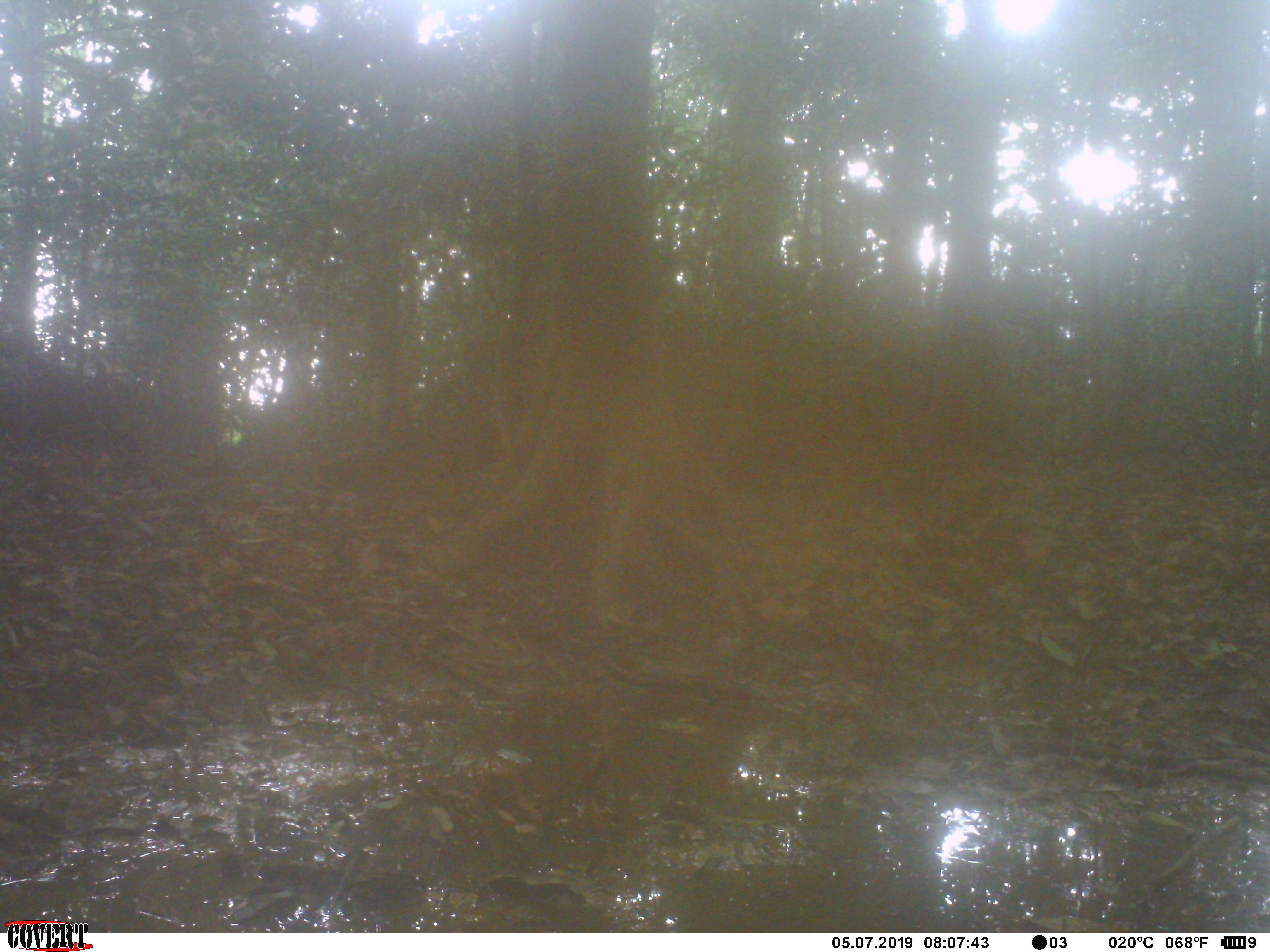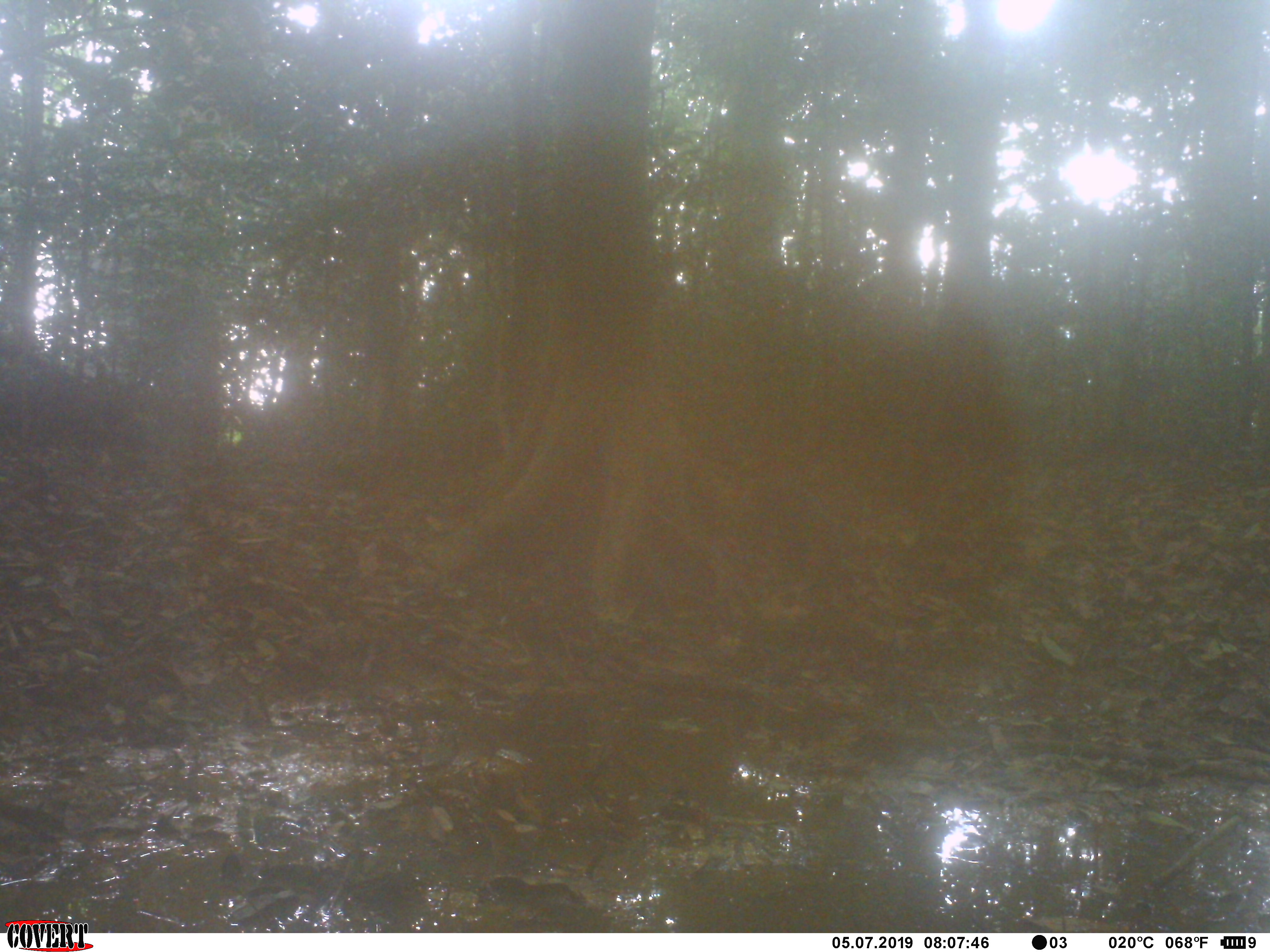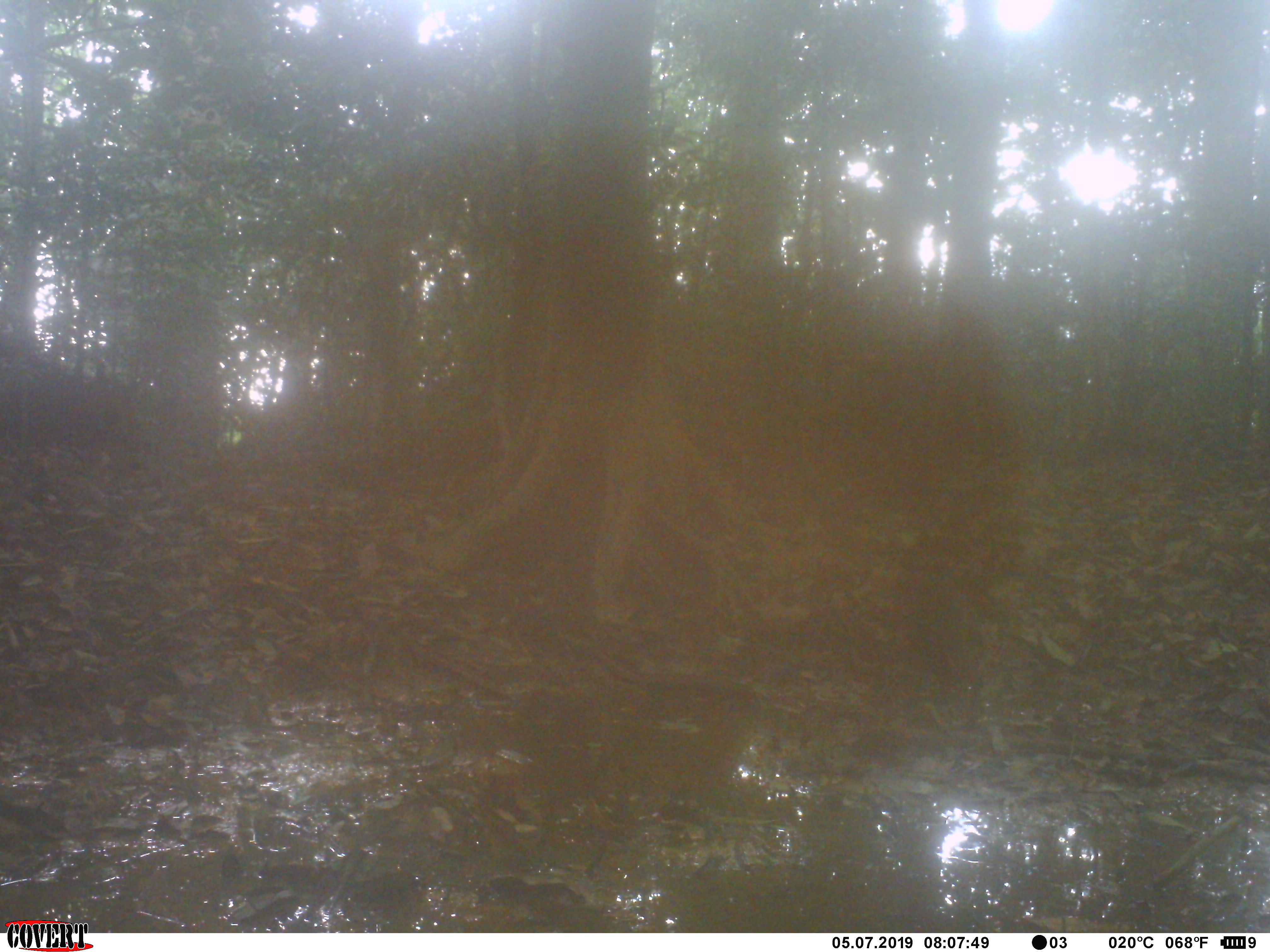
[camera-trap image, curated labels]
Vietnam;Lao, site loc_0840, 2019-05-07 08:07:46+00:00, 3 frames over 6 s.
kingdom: Animalia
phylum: Chordata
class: Mammalia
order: Carnivora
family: Herpestidae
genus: Urva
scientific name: Urva urva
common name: crab-eating mongoose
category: crab eating mongoose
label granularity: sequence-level